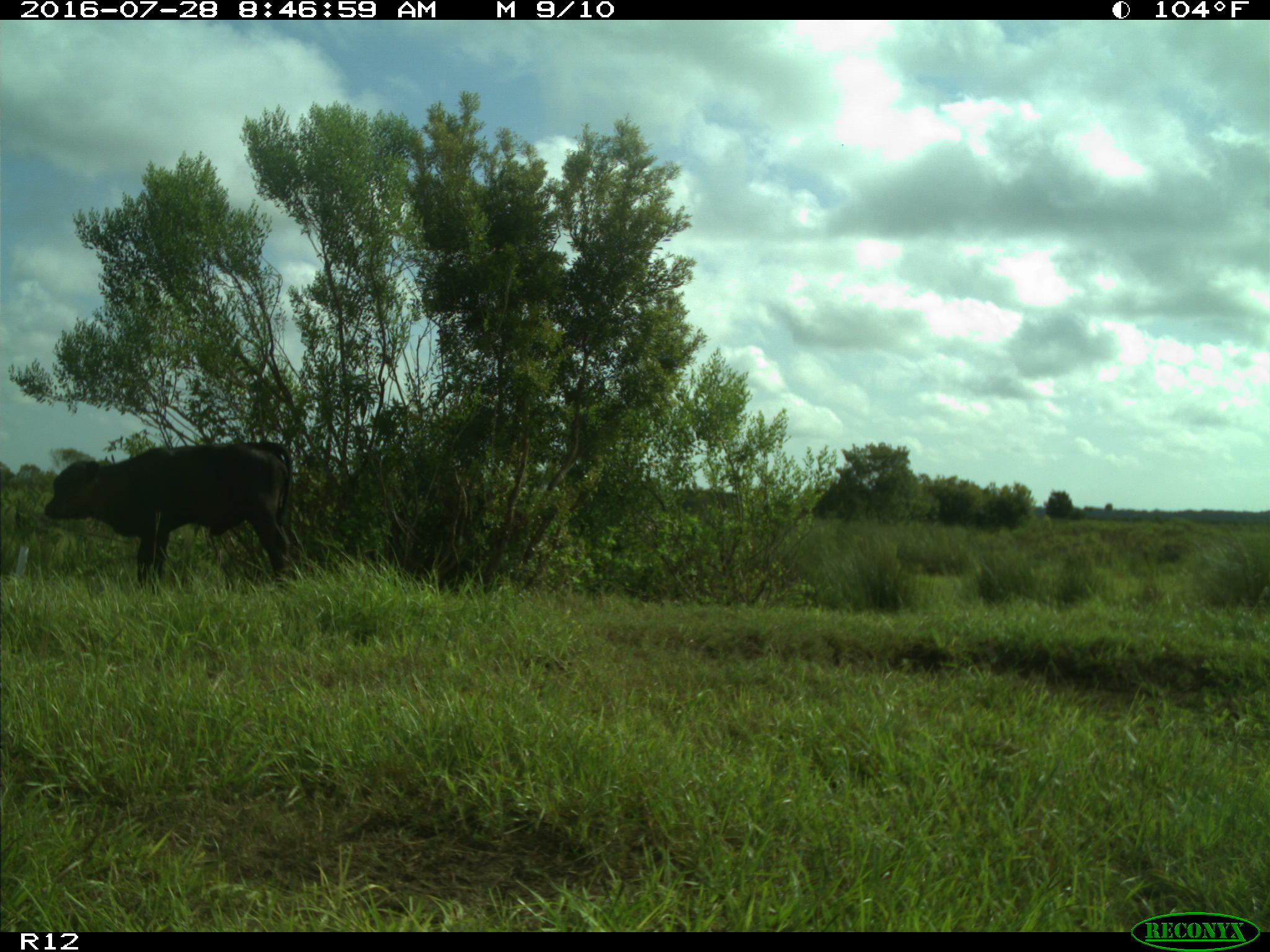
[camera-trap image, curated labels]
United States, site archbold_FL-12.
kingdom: Animalia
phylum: Chordata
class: Mammalia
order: Artiodactyla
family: Bovidae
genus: Bos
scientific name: Bos taurus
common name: domestic cow